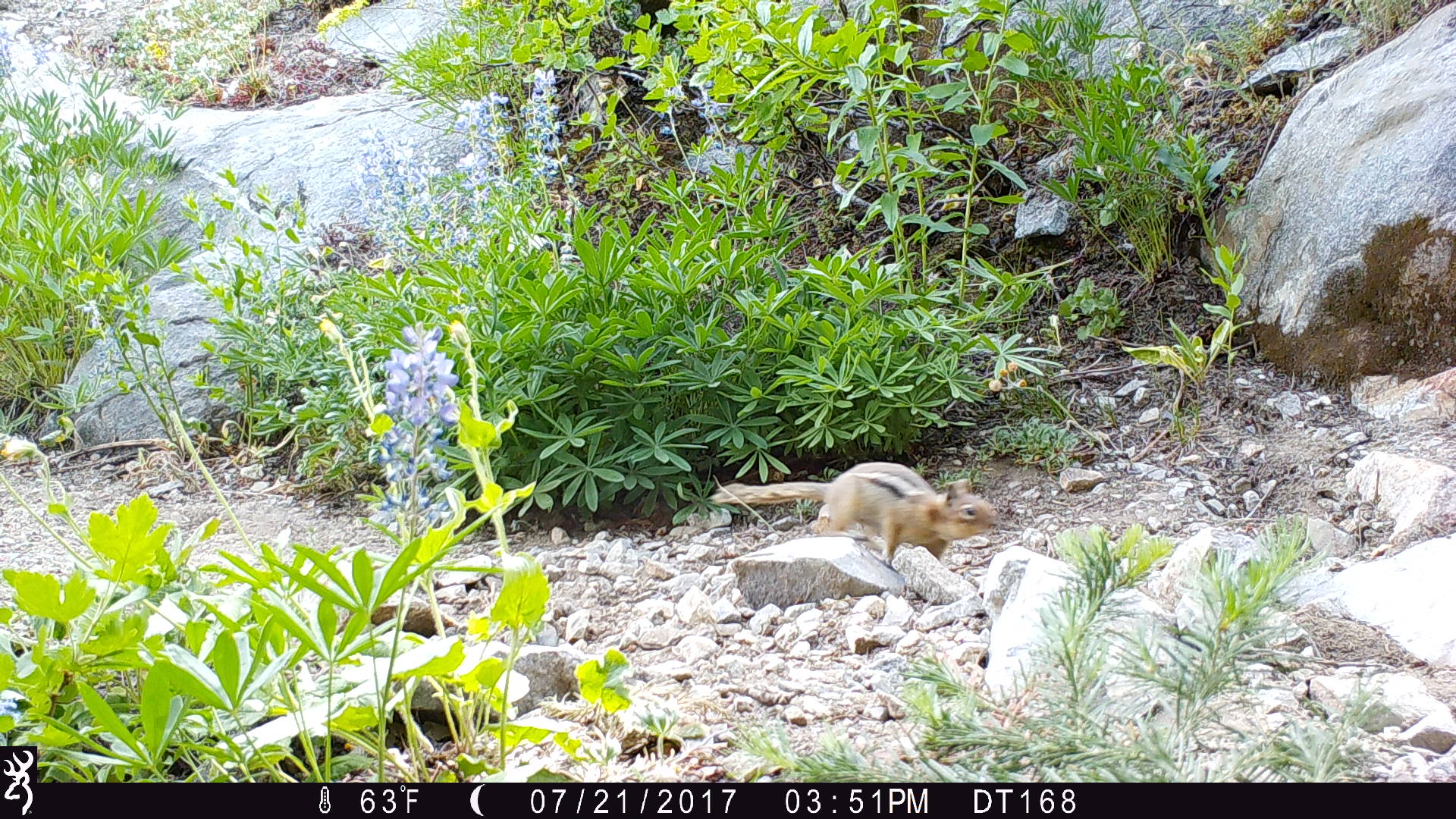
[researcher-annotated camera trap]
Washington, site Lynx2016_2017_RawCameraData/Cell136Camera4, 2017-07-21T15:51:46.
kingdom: Animalia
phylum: Chordata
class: Mammalia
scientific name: Mammalia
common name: small mammal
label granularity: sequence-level